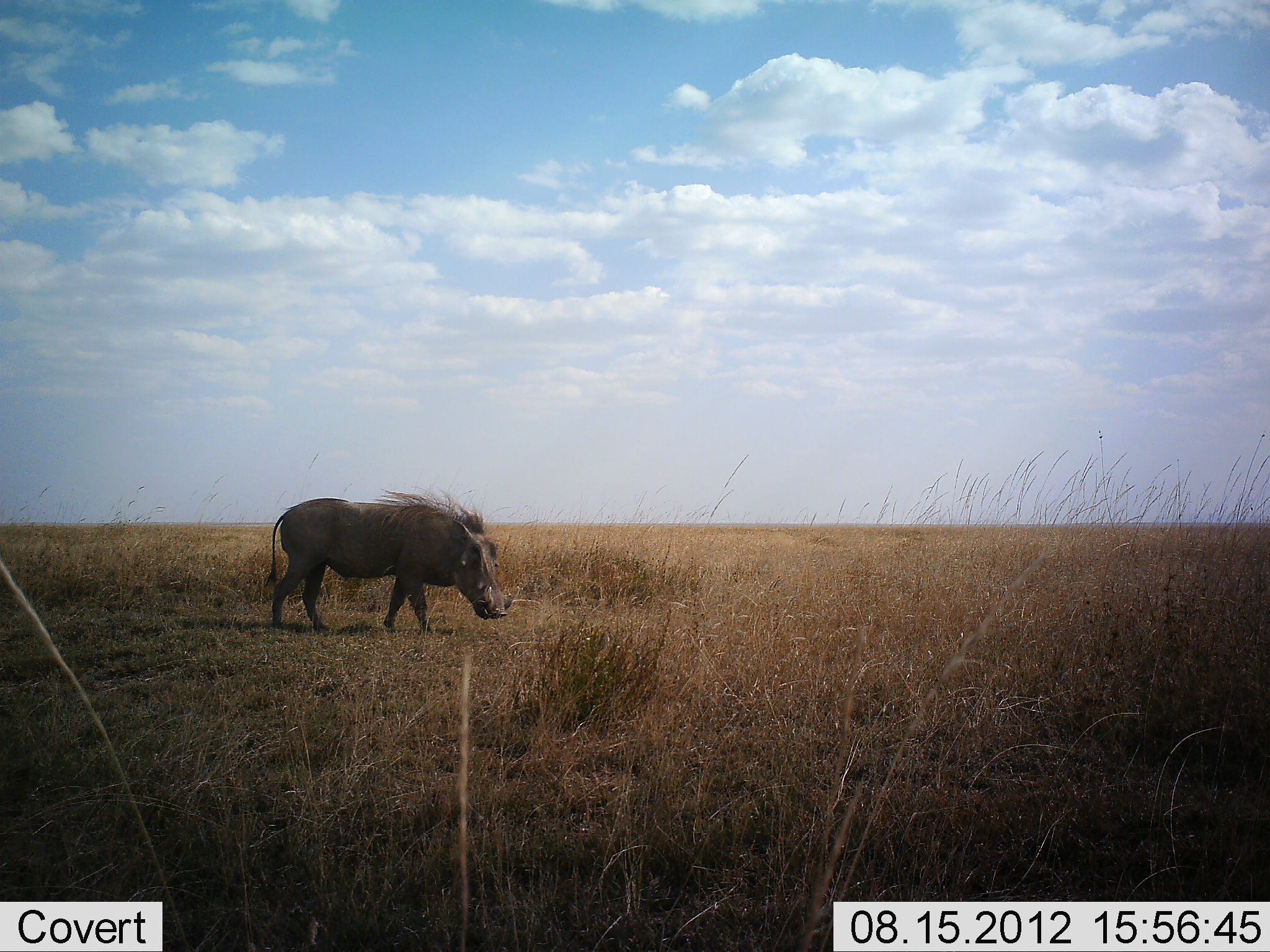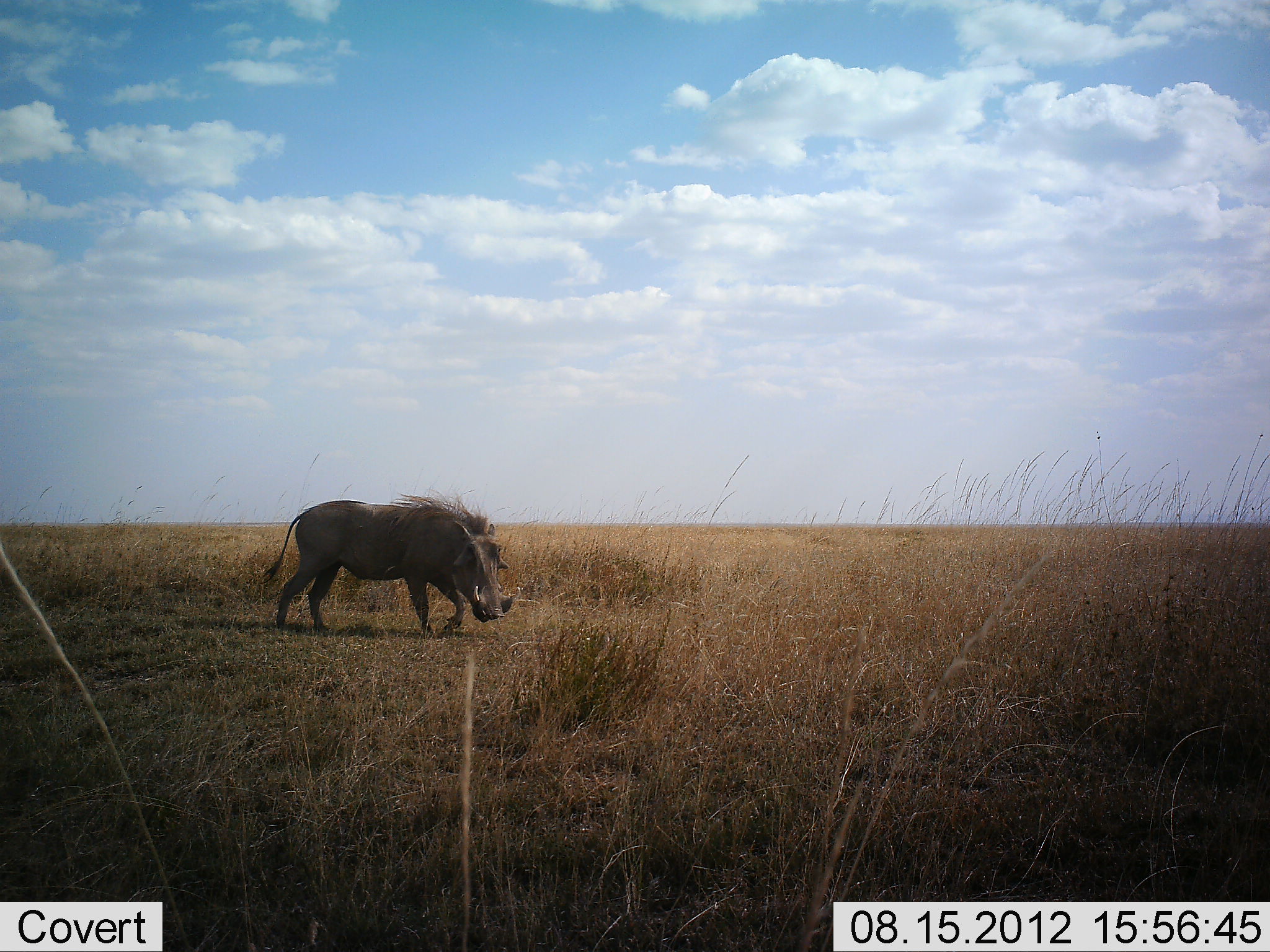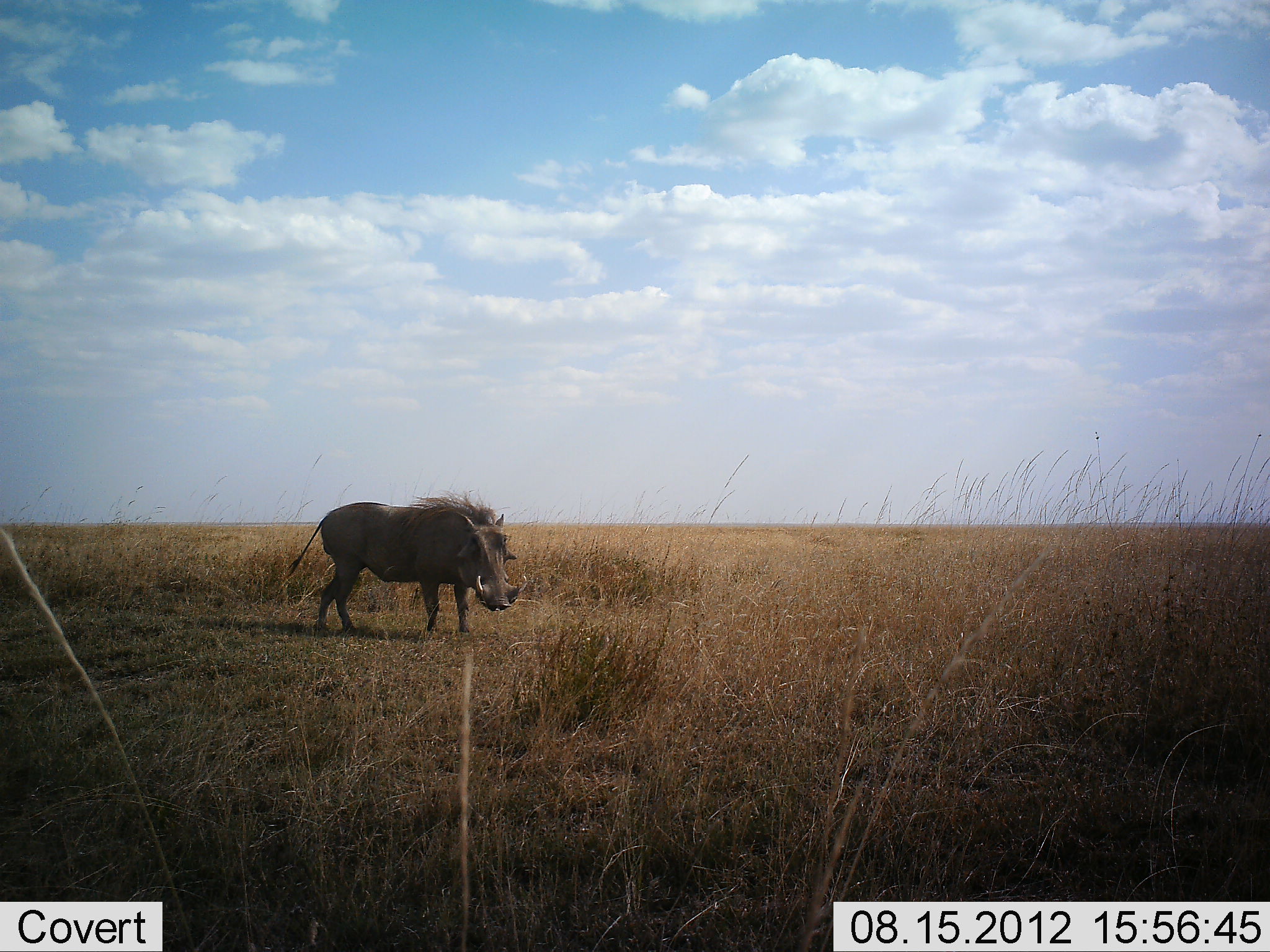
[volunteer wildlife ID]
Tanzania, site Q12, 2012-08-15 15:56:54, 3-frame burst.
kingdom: Animalia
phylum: Chordata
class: Mammalia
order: Artiodactyla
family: Suidae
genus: Phacochoerus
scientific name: Phacochoerus africanus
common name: warthog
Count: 1.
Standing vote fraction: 30%.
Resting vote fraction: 0%.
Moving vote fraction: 90%.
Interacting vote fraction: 0%.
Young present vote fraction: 0%.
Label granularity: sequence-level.